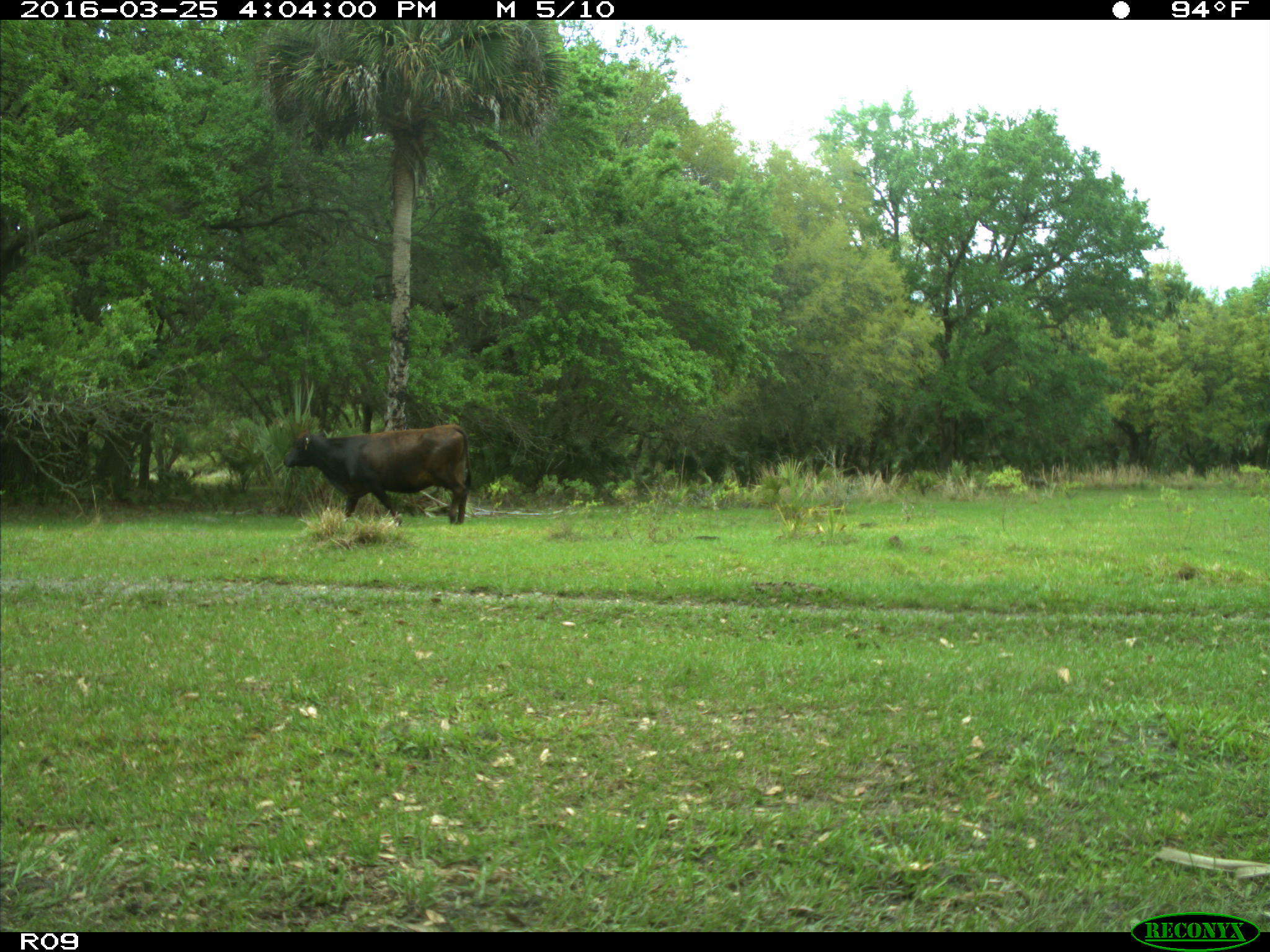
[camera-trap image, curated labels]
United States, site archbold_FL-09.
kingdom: Animalia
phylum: Chordata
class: Mammalia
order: Artiodactyla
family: Bovidae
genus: Bos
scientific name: Bos taurus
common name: domestic cow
Bos taurus (domestic cow).